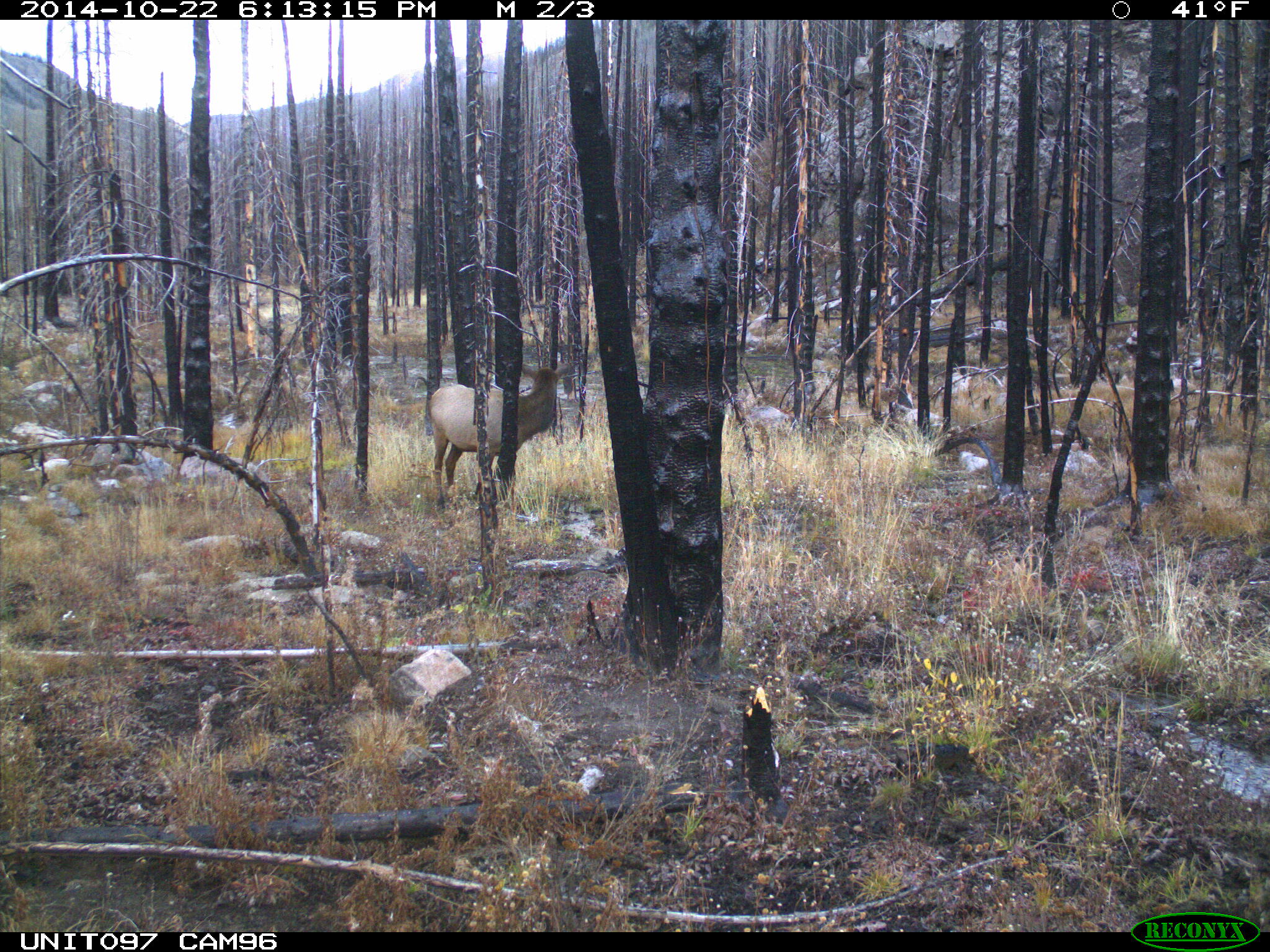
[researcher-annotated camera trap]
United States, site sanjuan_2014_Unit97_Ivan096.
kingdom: Animalia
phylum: Chordata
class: Mammalia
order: Artiodactyla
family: Cervidae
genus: Cervus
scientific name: Cervus elaphus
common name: red deer